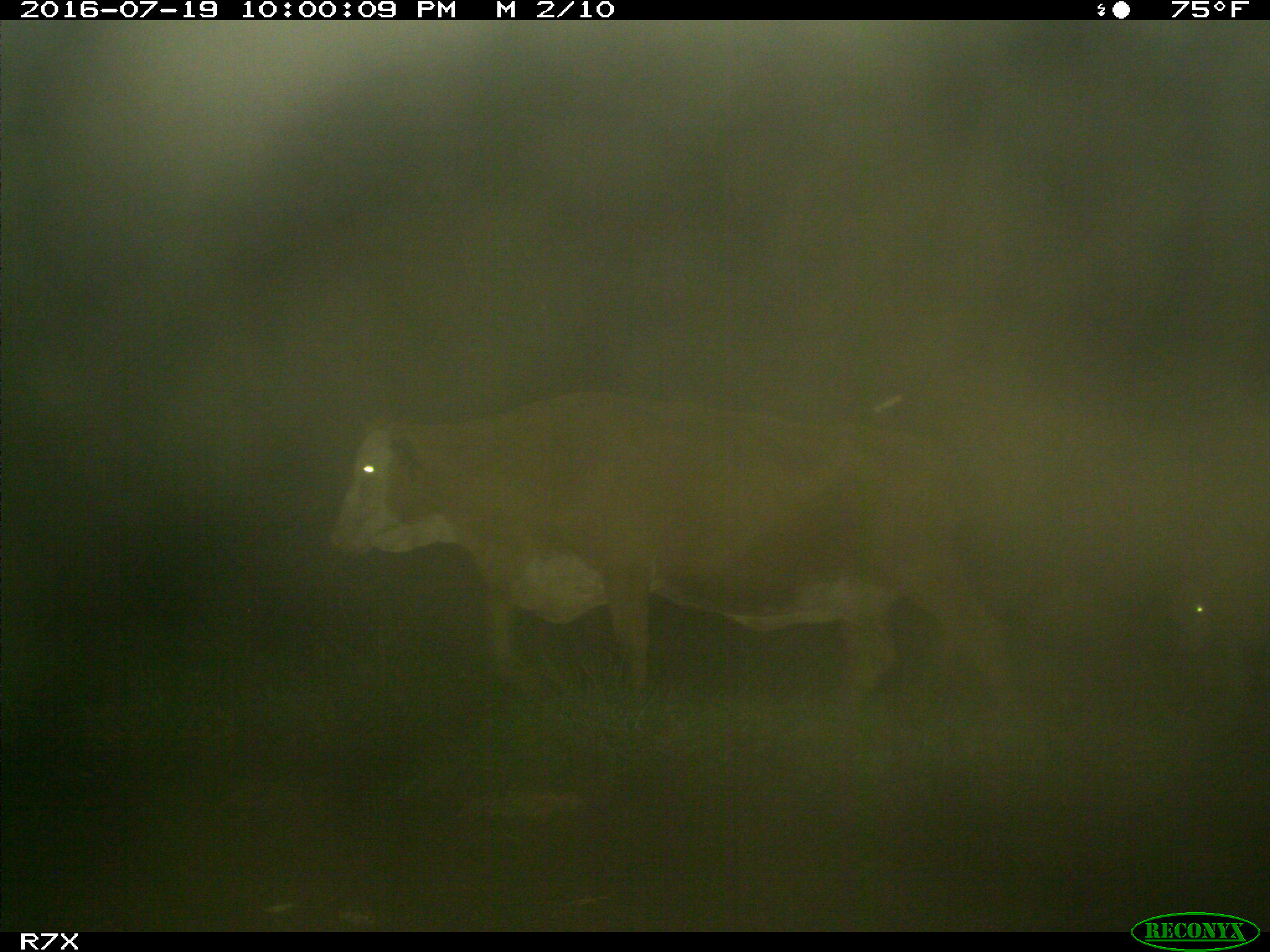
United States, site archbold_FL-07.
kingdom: Animalia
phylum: Chordata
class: Mammalia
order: Artiodactyla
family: Bovidae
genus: Bos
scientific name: Bos taurus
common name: domestic cow